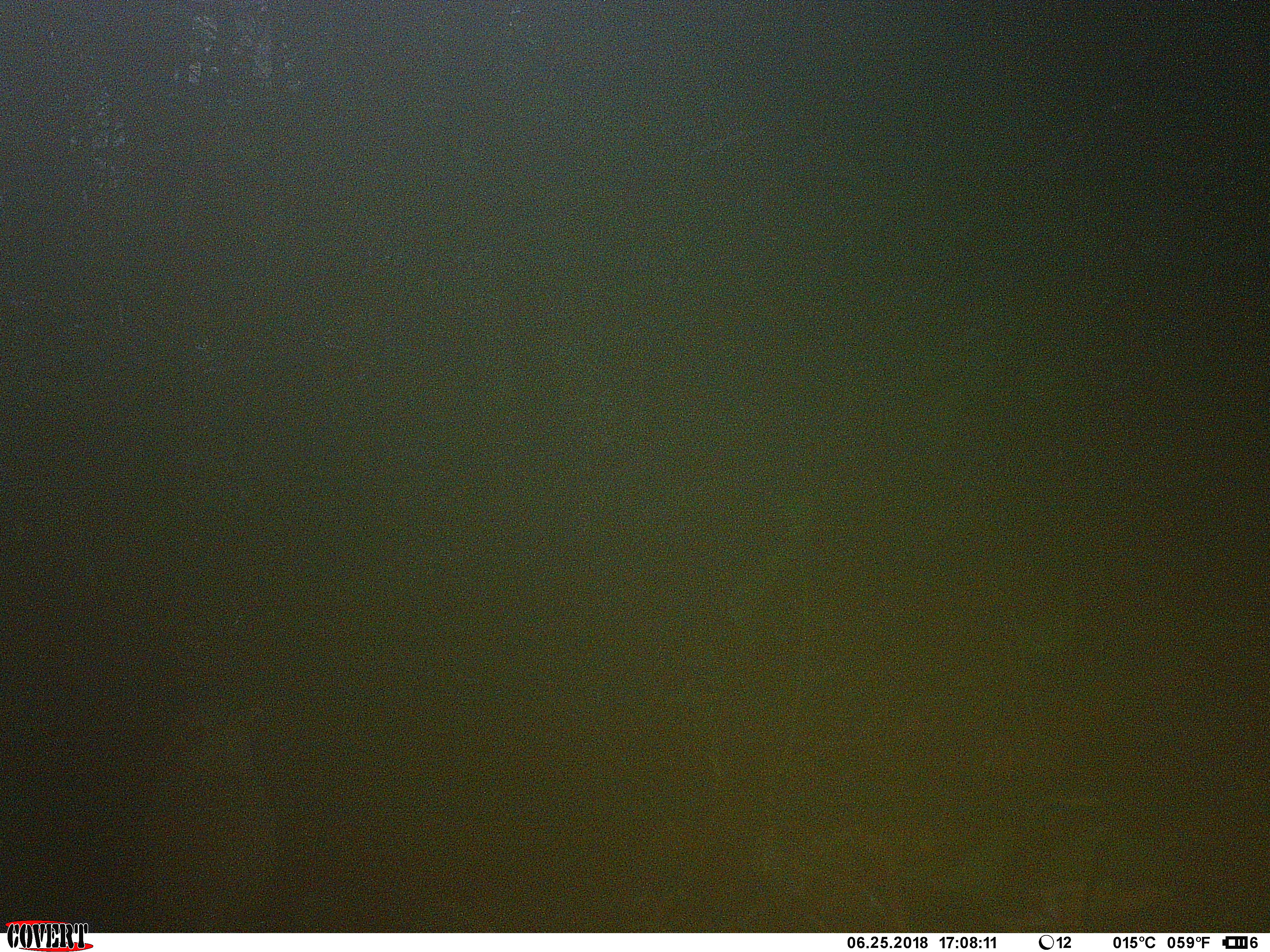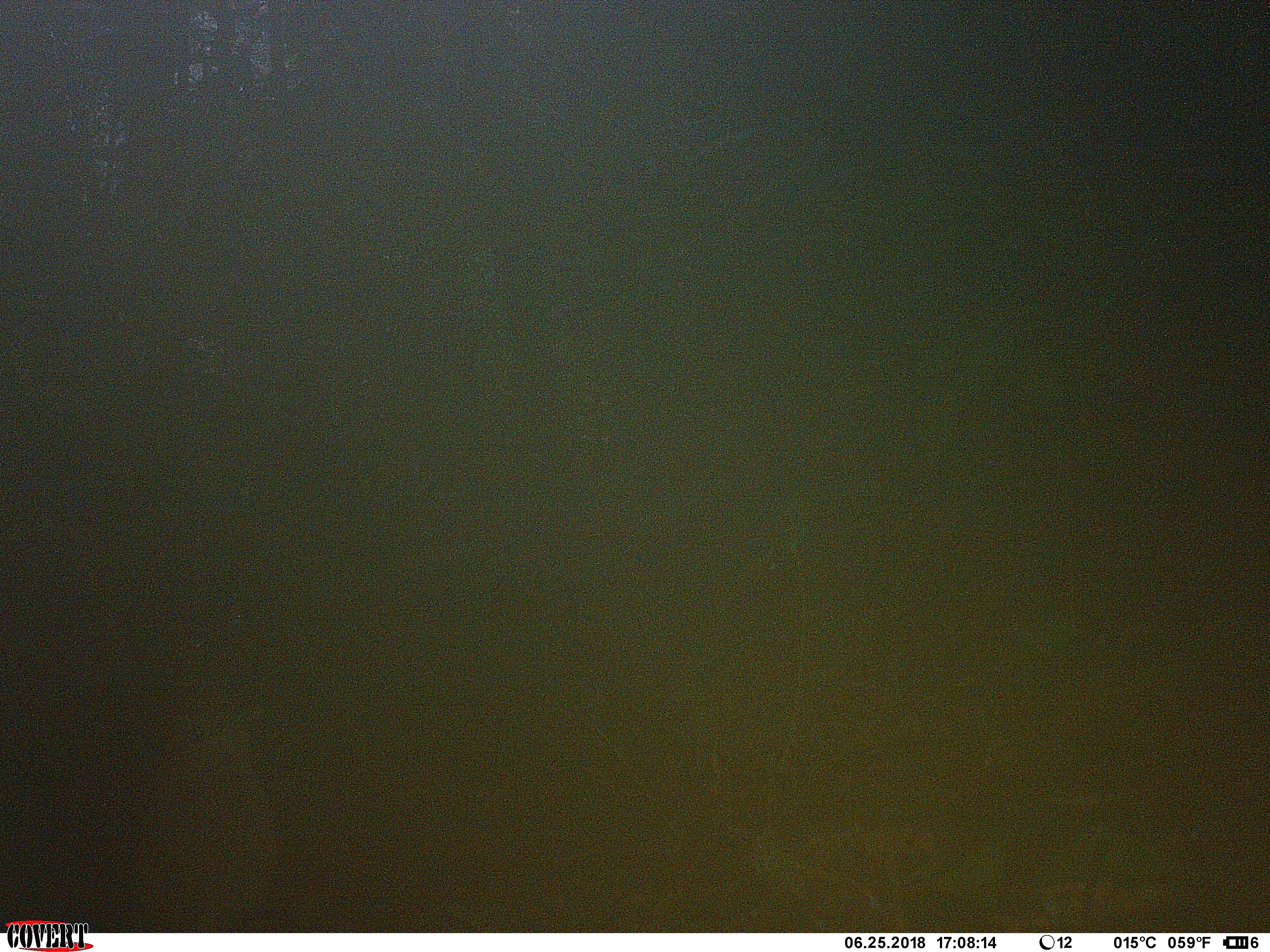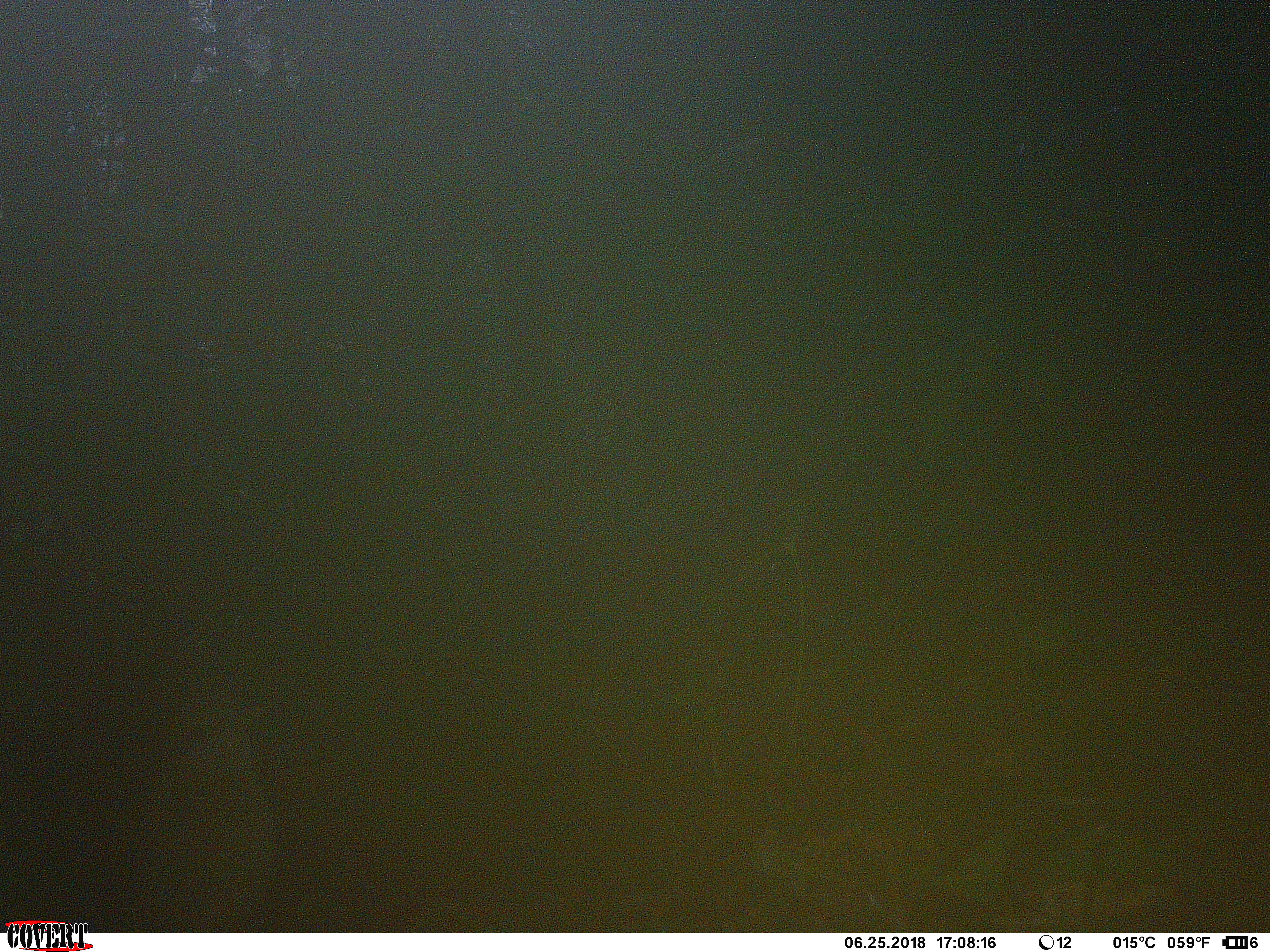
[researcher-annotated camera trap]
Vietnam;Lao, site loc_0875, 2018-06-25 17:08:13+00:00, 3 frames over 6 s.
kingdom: Animalia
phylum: Chordata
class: Aves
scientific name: Aves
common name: bird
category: unidentified bird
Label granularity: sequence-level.